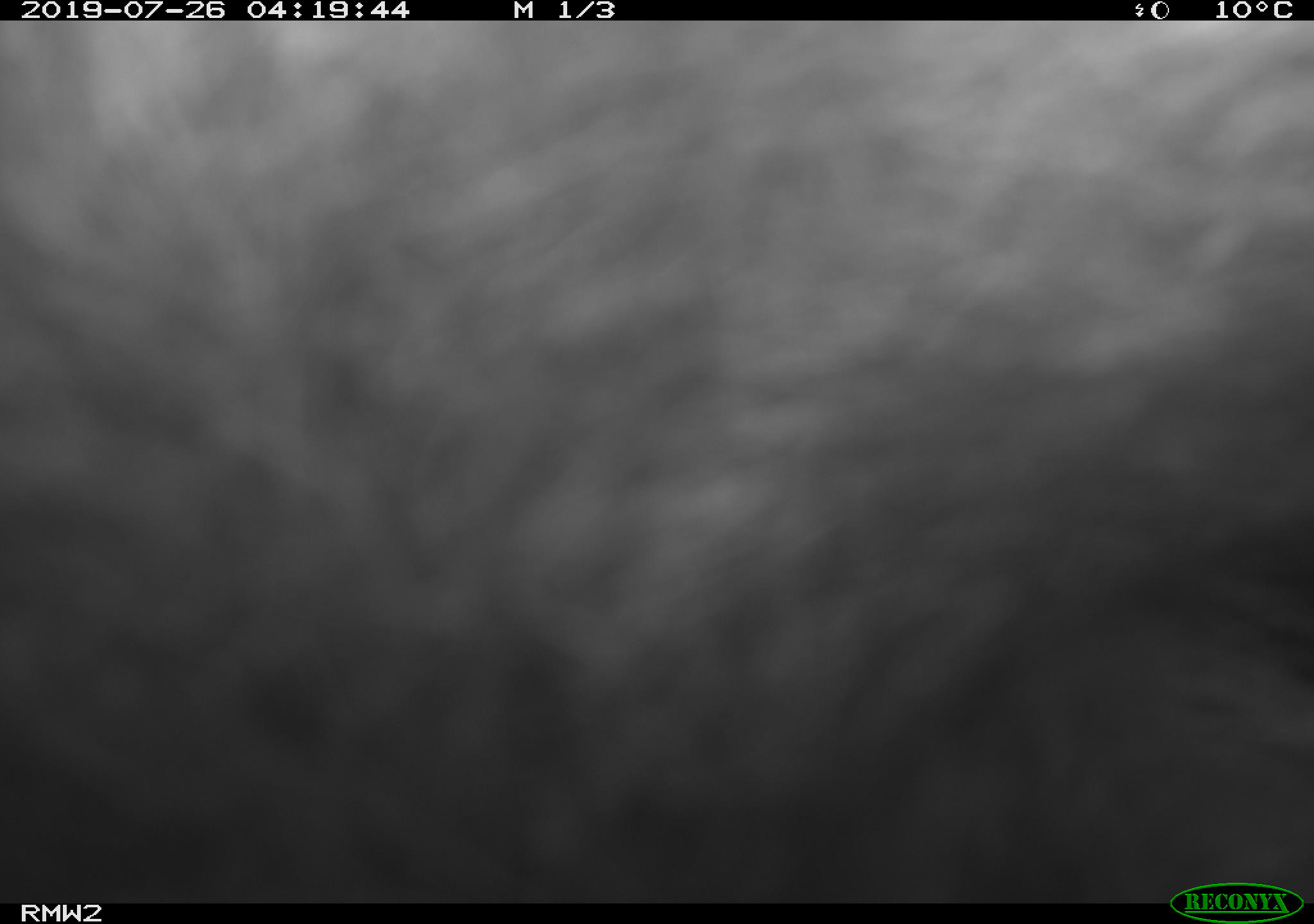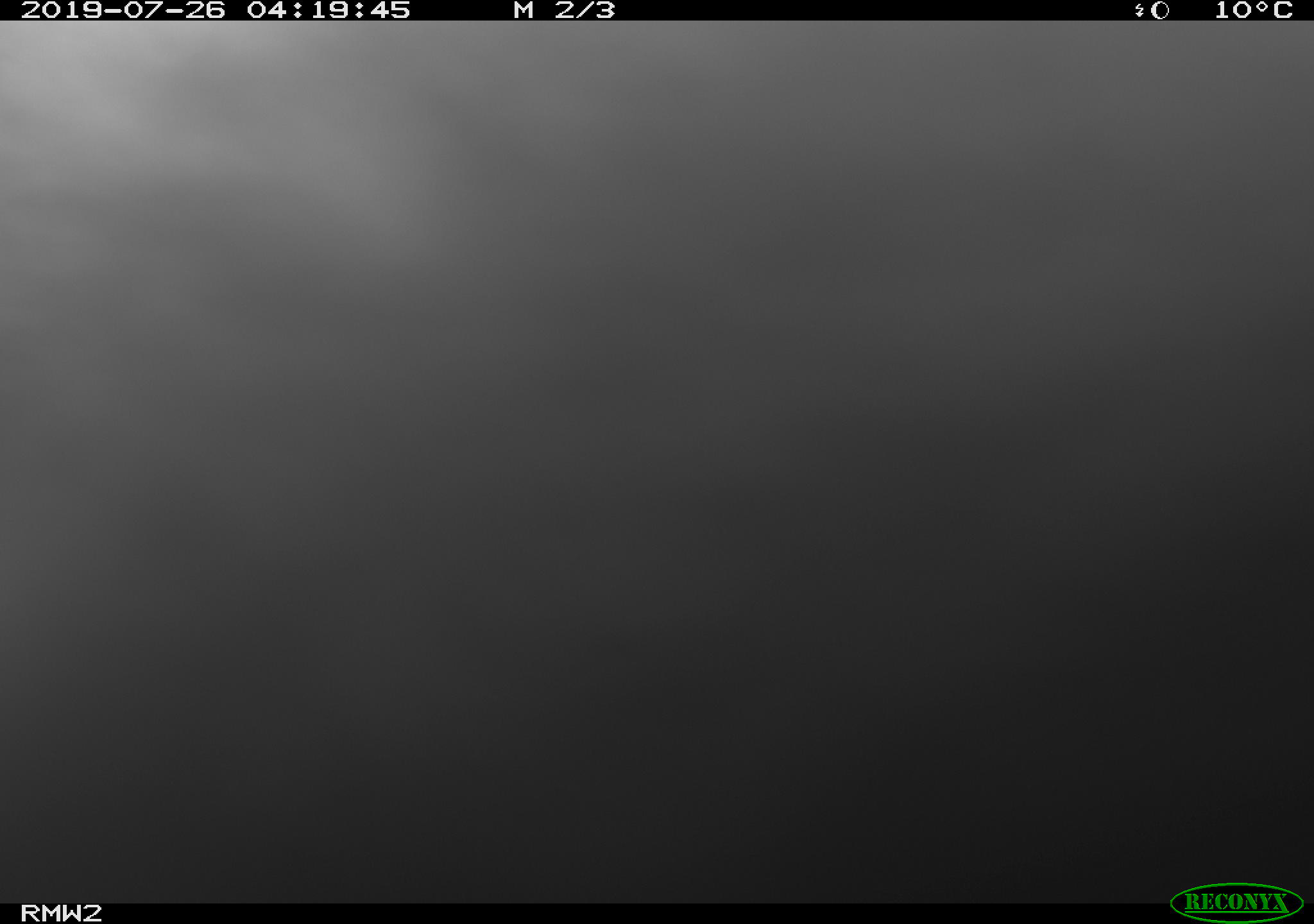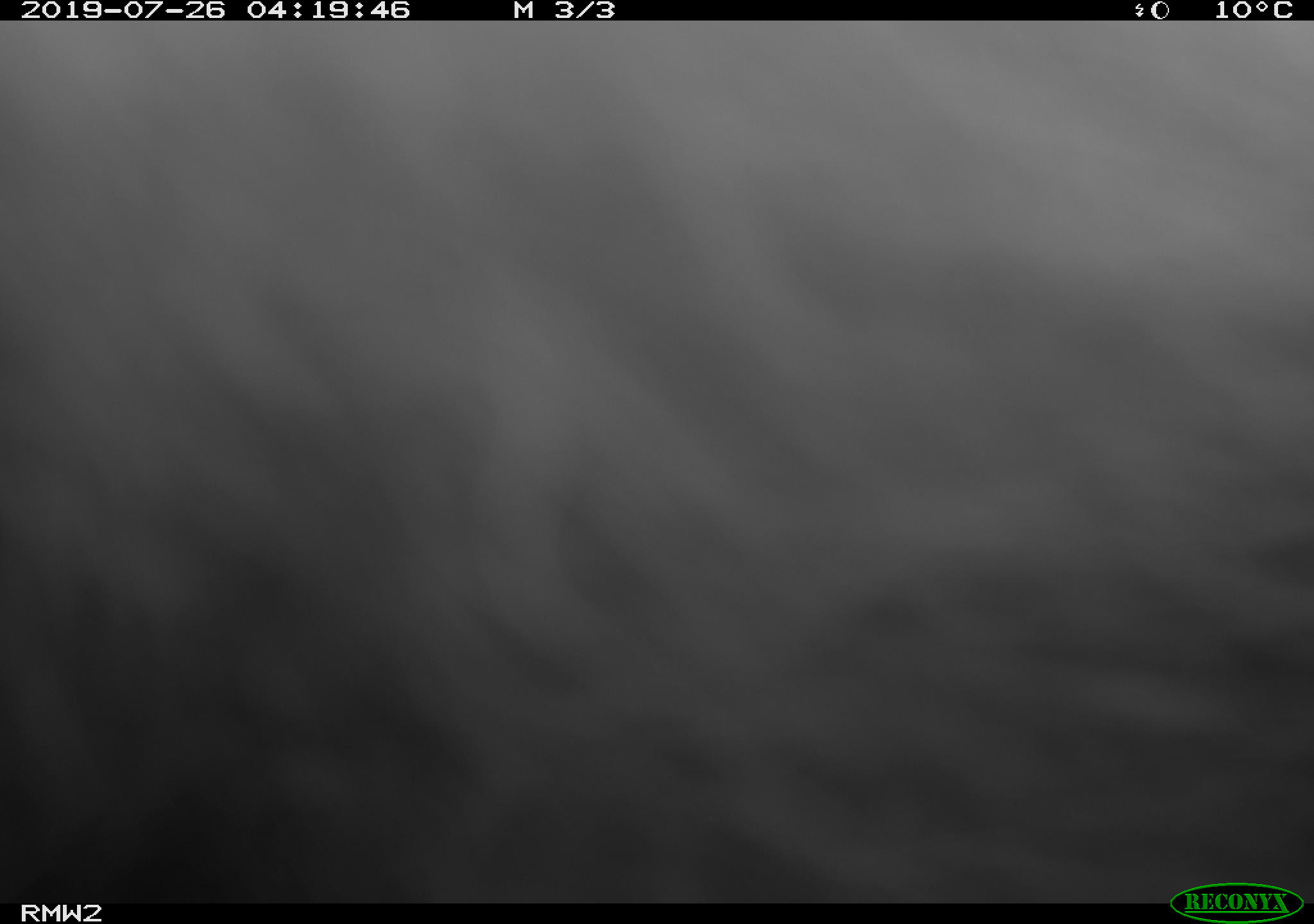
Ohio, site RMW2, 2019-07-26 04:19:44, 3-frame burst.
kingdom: Animalia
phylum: Chordata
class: Mammalia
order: Didelphimorphia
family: Didelphidae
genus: Didelphis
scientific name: Didelphis virginiana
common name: virginia opossum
Virginia opossum (Didelphis virginiana).